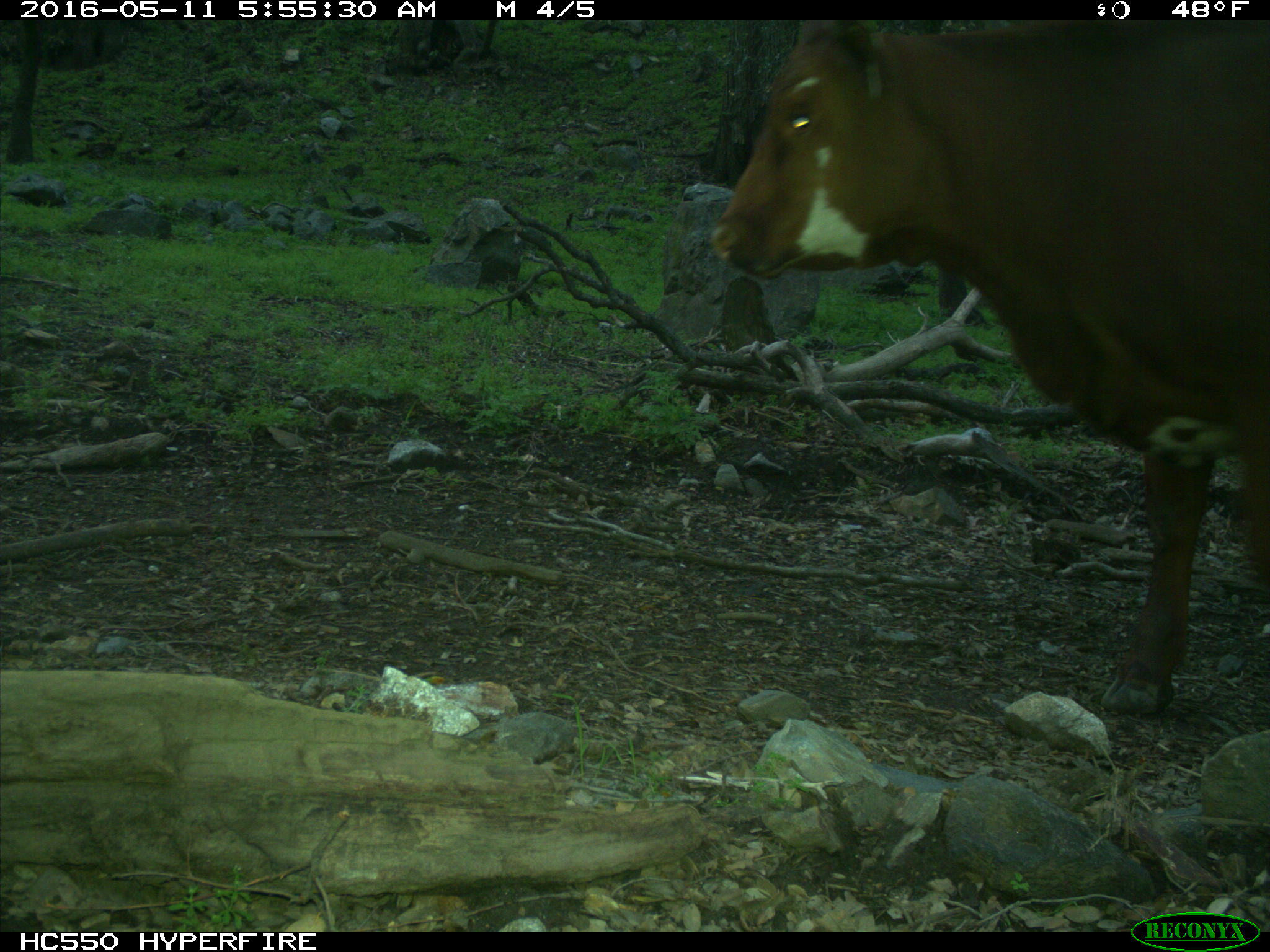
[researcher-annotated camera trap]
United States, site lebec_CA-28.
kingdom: Animalia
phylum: Chordata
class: Mammalia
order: Artiodactyla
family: Bovidae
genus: Bos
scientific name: Bos taurus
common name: domestic cow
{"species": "Bos taurus (domestic cow)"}